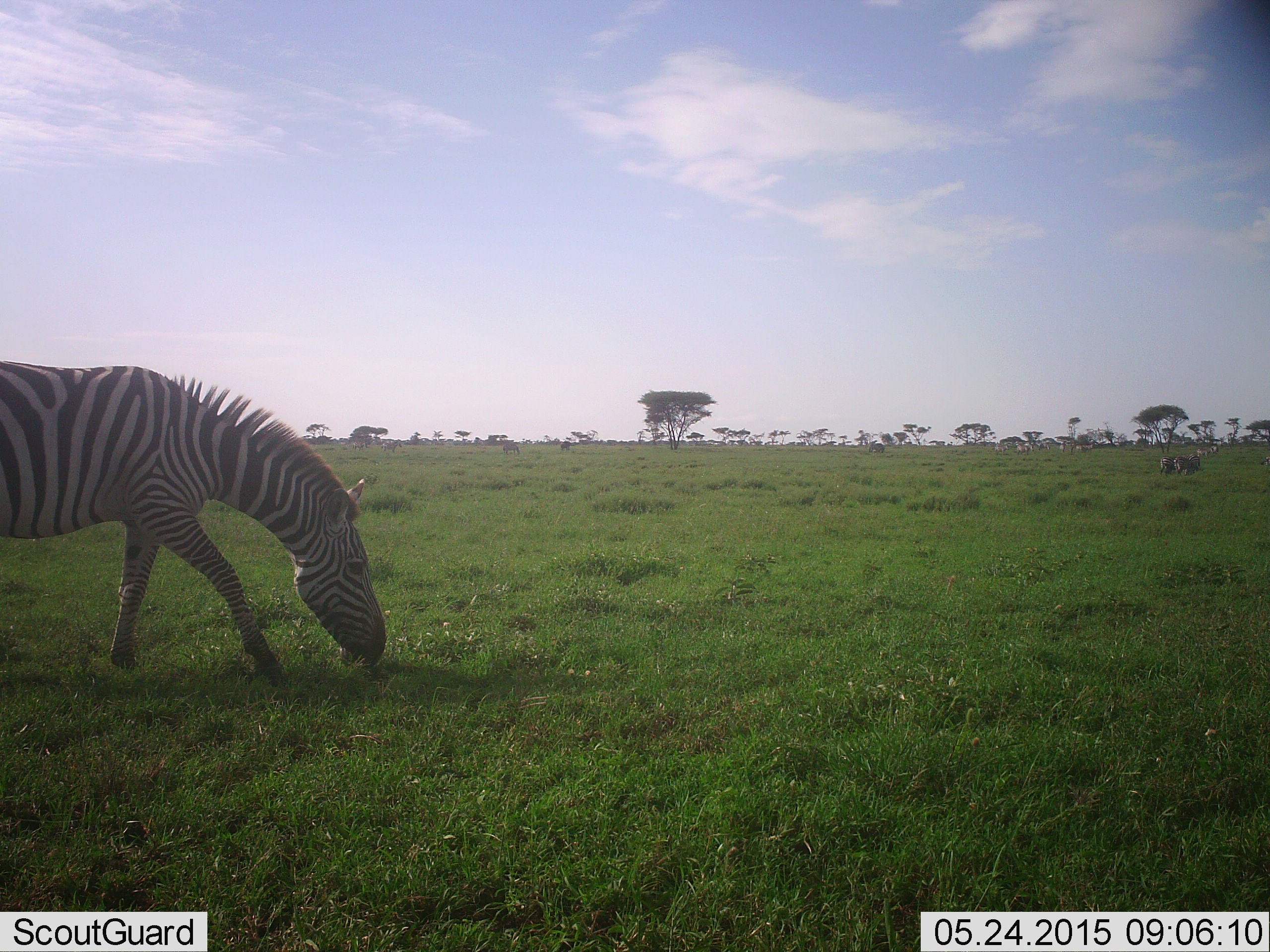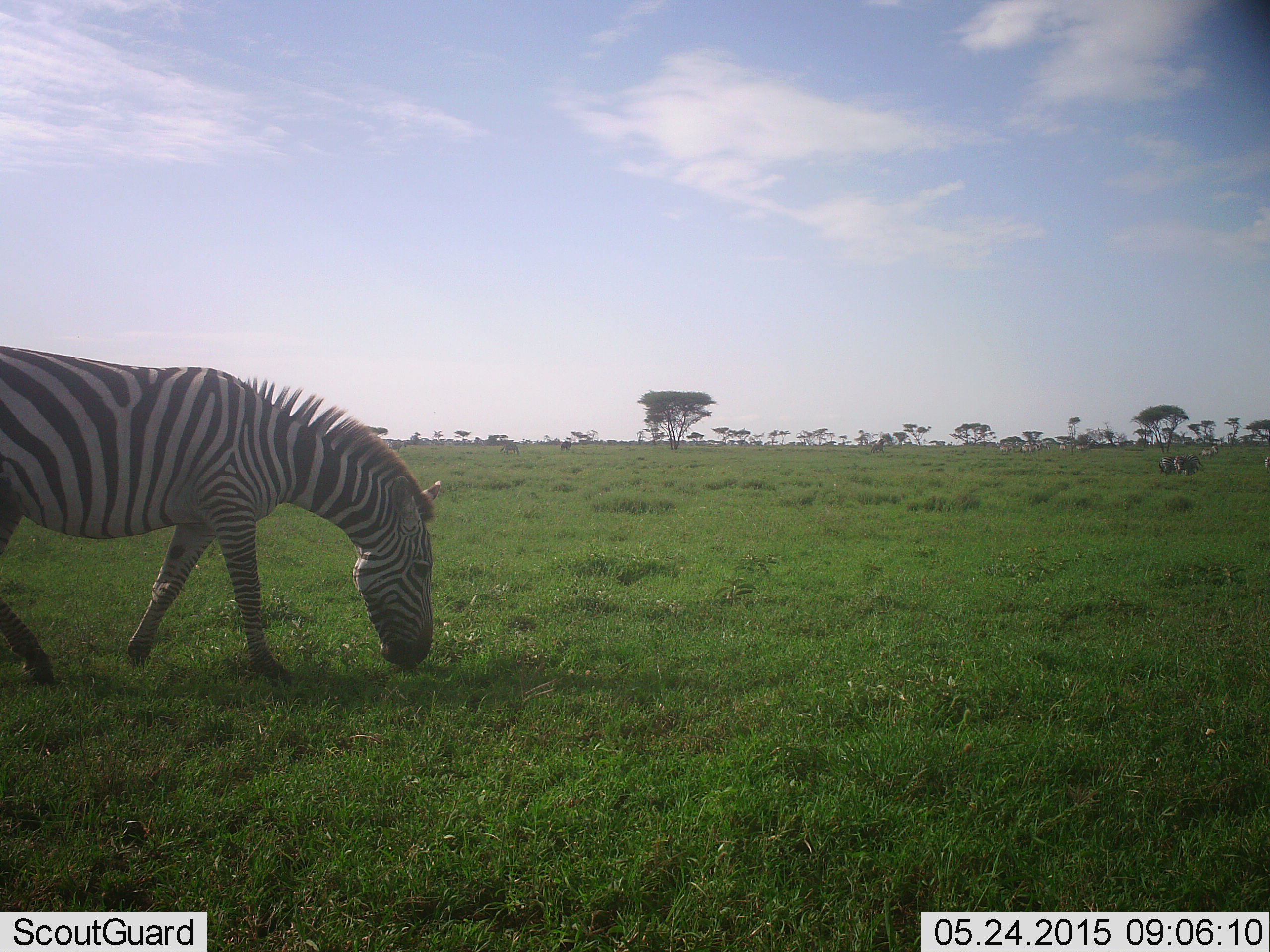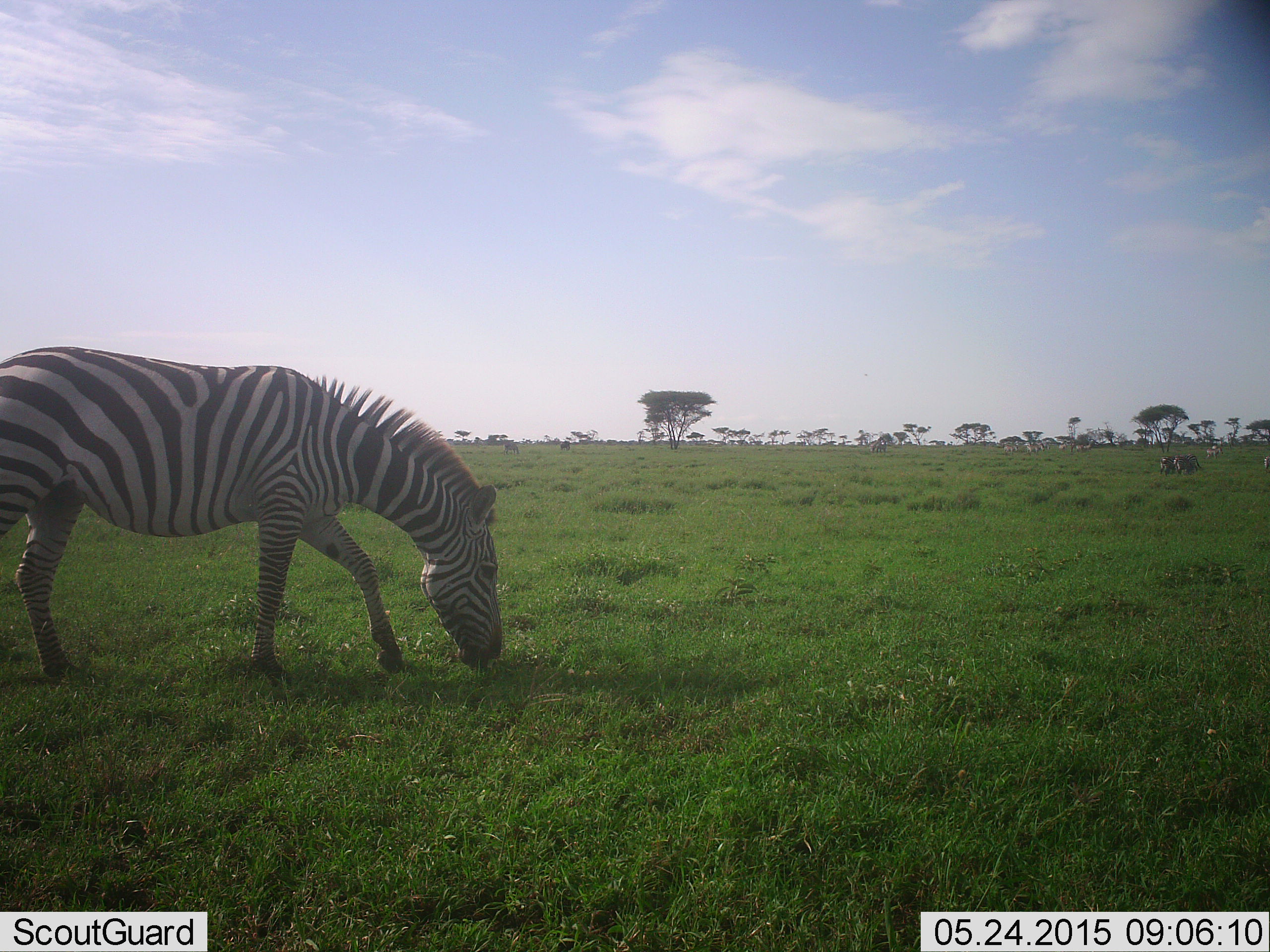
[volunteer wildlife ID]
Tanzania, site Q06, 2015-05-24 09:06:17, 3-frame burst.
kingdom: Animalia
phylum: Chordata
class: Mammalia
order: Perissodactyla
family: Equidae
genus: Equus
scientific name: Equus quagga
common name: plains zebra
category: zebra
Zebra (plains zebra) (Equus quagga), count 1. Behavior (volunteer vote fractions): standing 40%, resting 0%, moving 30%, interacting 10%. Young present (vote fraction): 0%. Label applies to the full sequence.